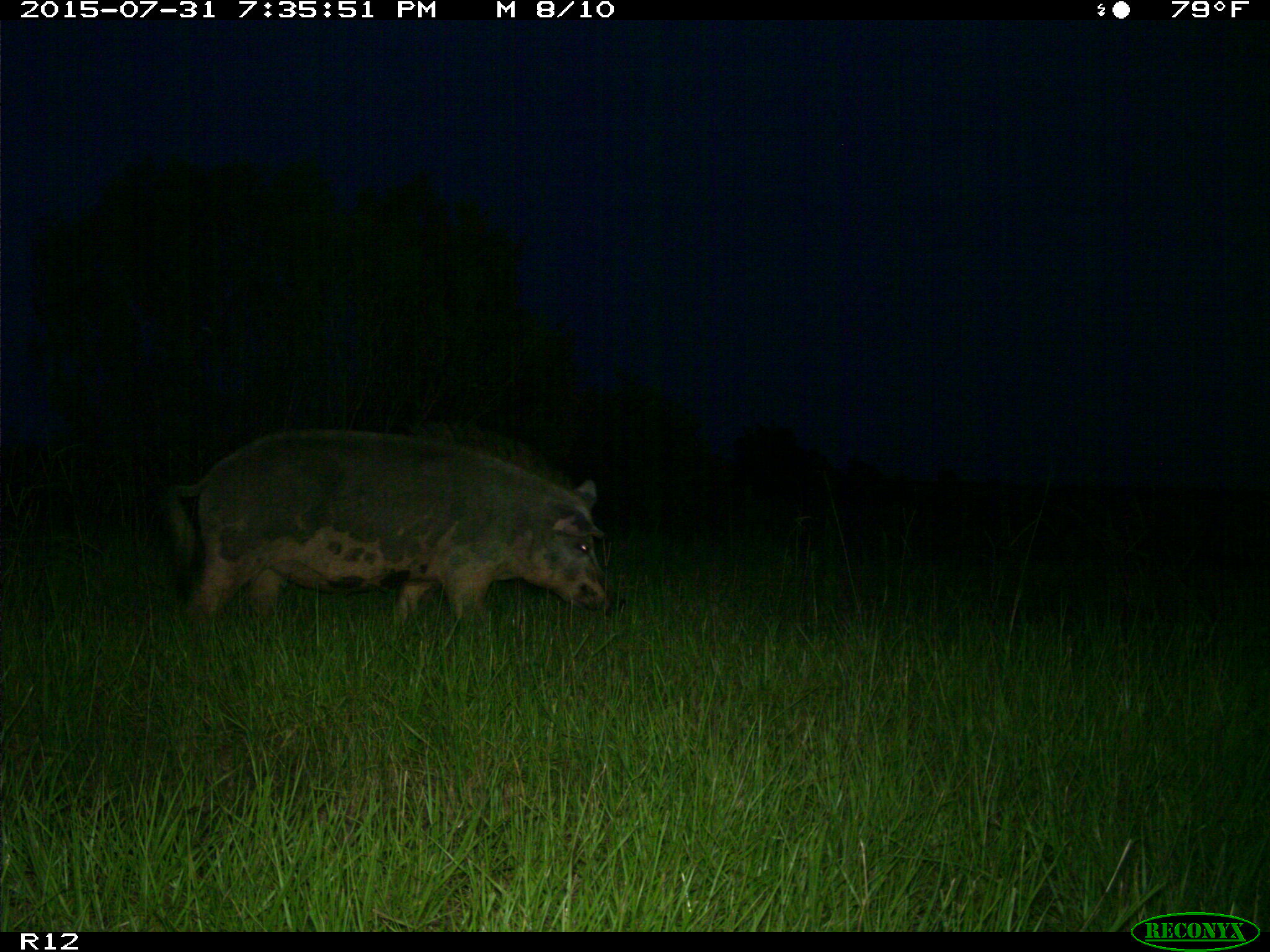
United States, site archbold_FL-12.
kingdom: Animalia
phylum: Chordata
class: Mammalia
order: Artiodactyla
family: Suidae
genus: Sus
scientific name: Sus scrofa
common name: wild boar